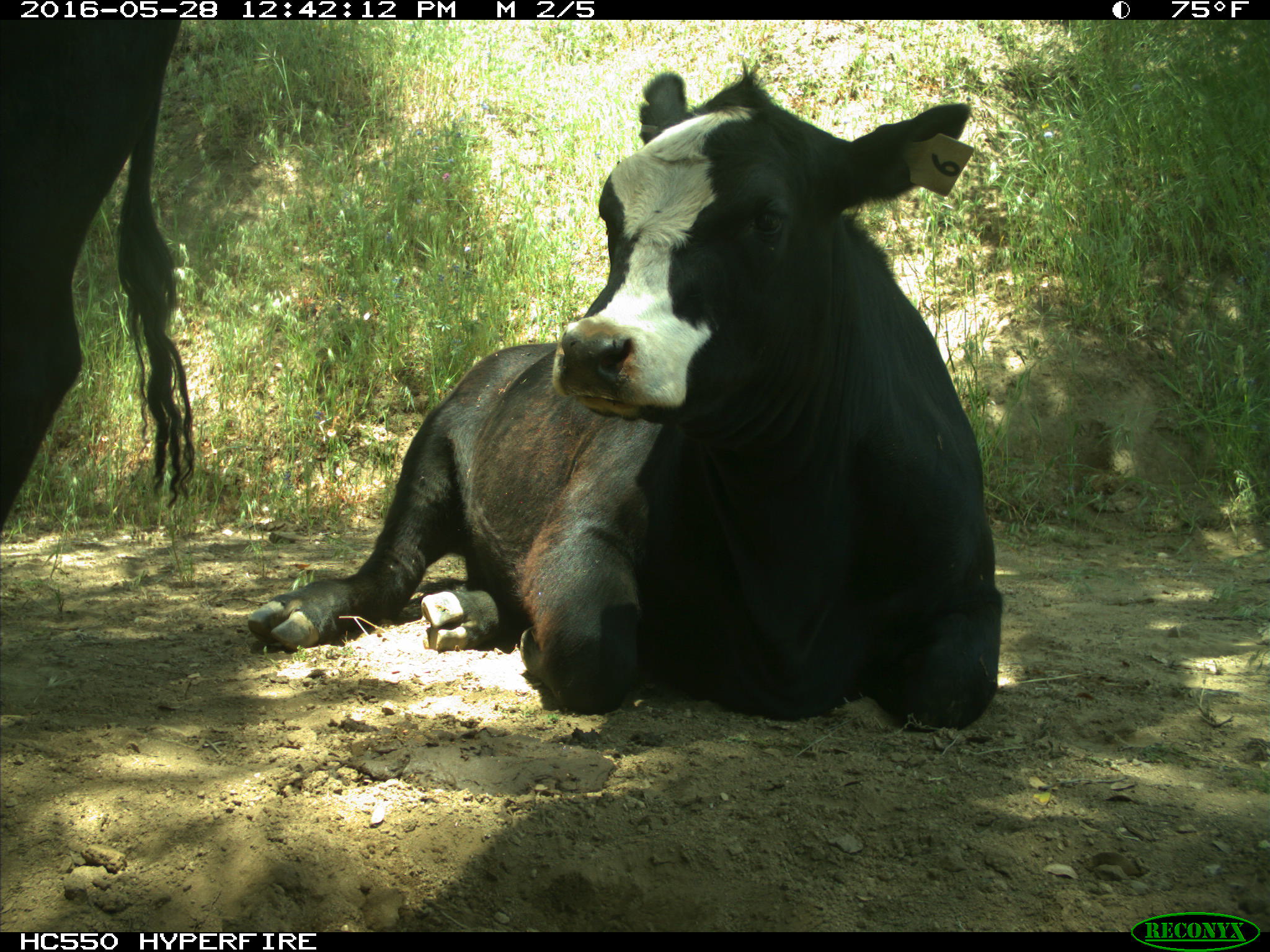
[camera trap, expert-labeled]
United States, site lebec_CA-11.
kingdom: Animalia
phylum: Chordata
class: Mammalia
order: Artiodactyla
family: Bovidae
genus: Bos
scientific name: Bos taurus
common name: domestic cow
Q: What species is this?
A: Bos taurus (domestic cow).